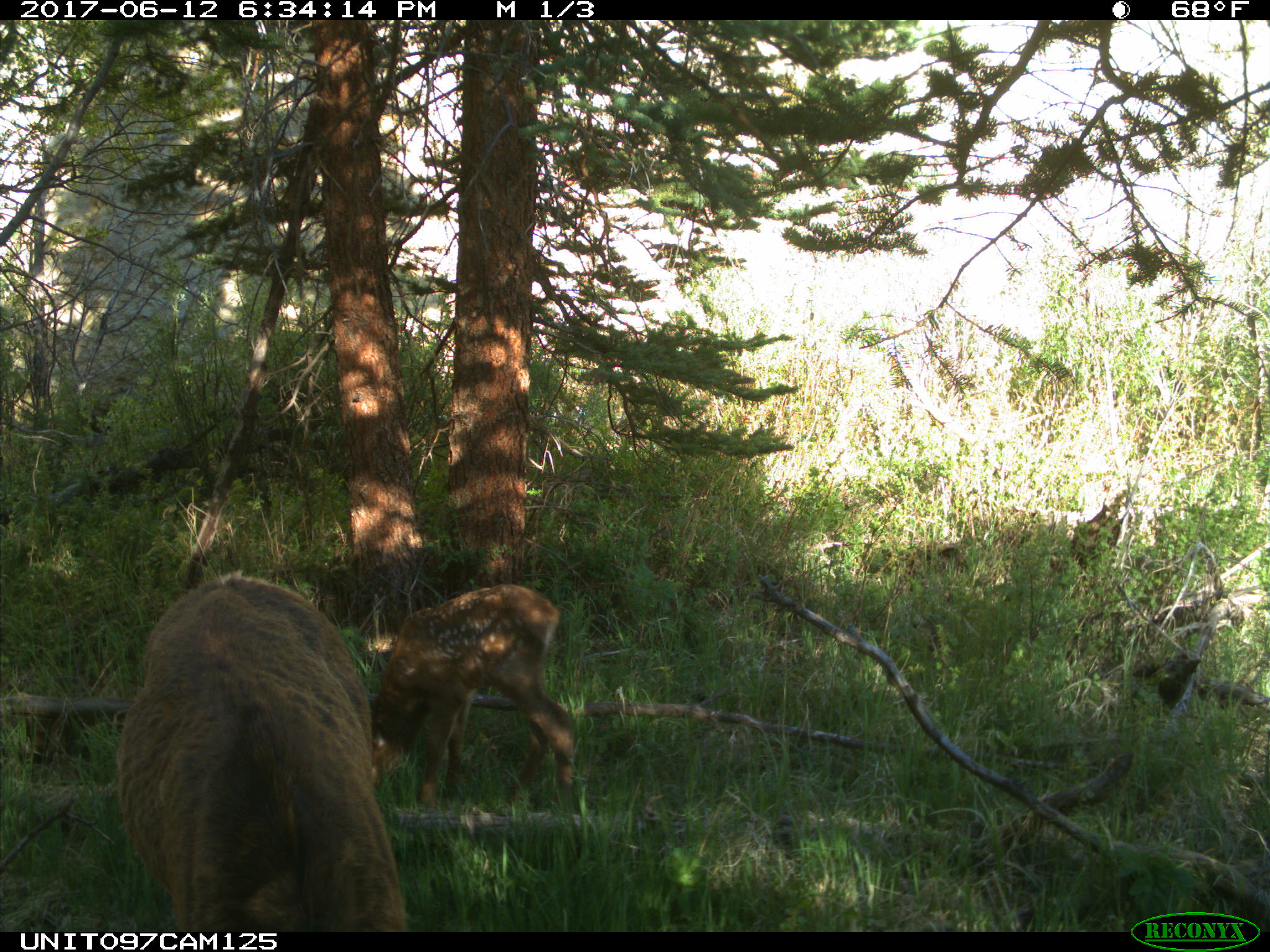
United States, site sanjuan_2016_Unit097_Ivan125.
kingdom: Animalia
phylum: Chordata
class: Mammalia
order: Artiodactyla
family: Cervidae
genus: Cervus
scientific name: Cervus elaphus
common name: red deer